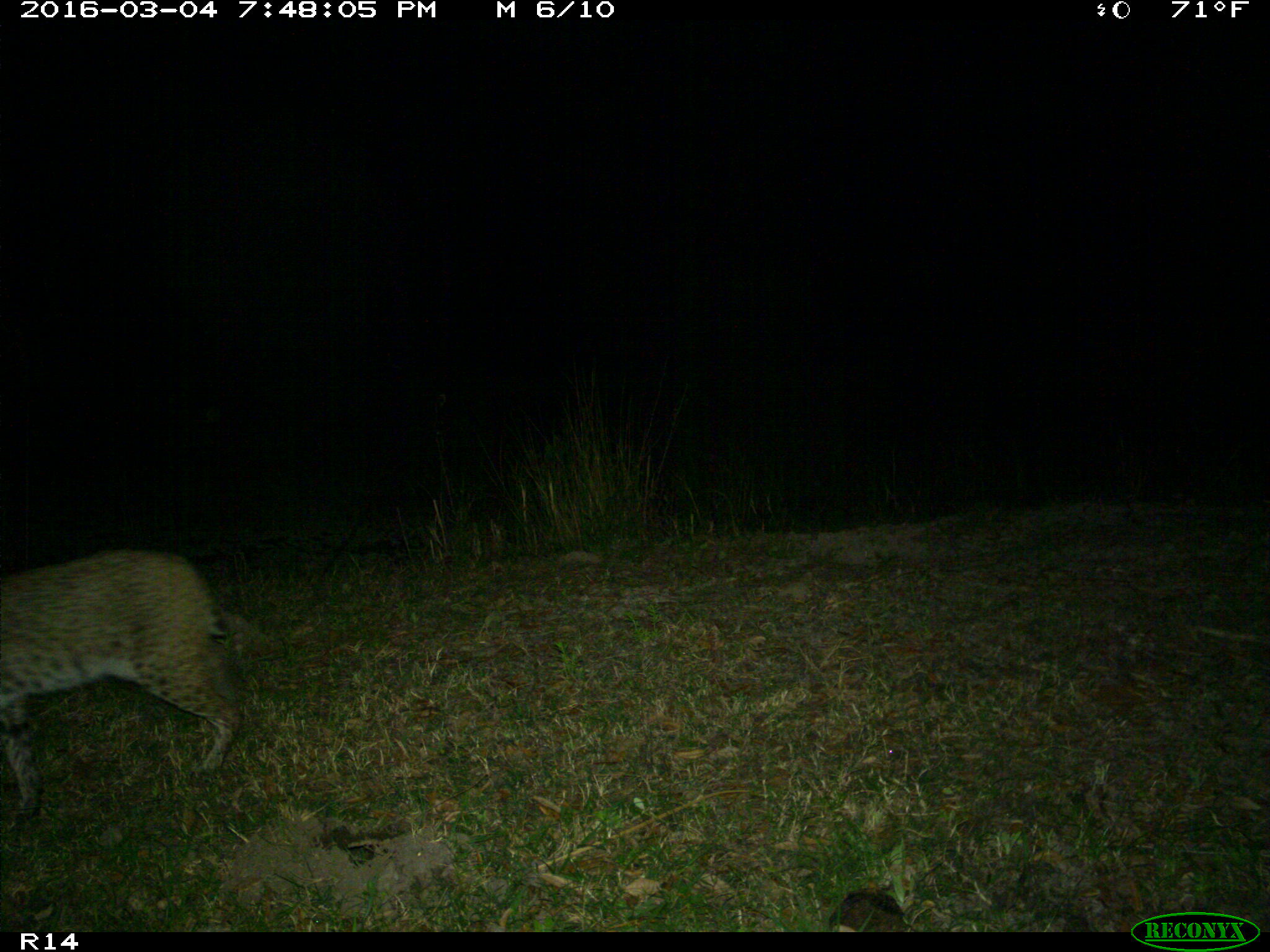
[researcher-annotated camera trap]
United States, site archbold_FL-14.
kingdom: Animalia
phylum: Chordata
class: Mammalia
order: Carnivora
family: Felidae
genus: Lynx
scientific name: Lynx rufus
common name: bobcat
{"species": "Lynx rufus (bobcat)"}